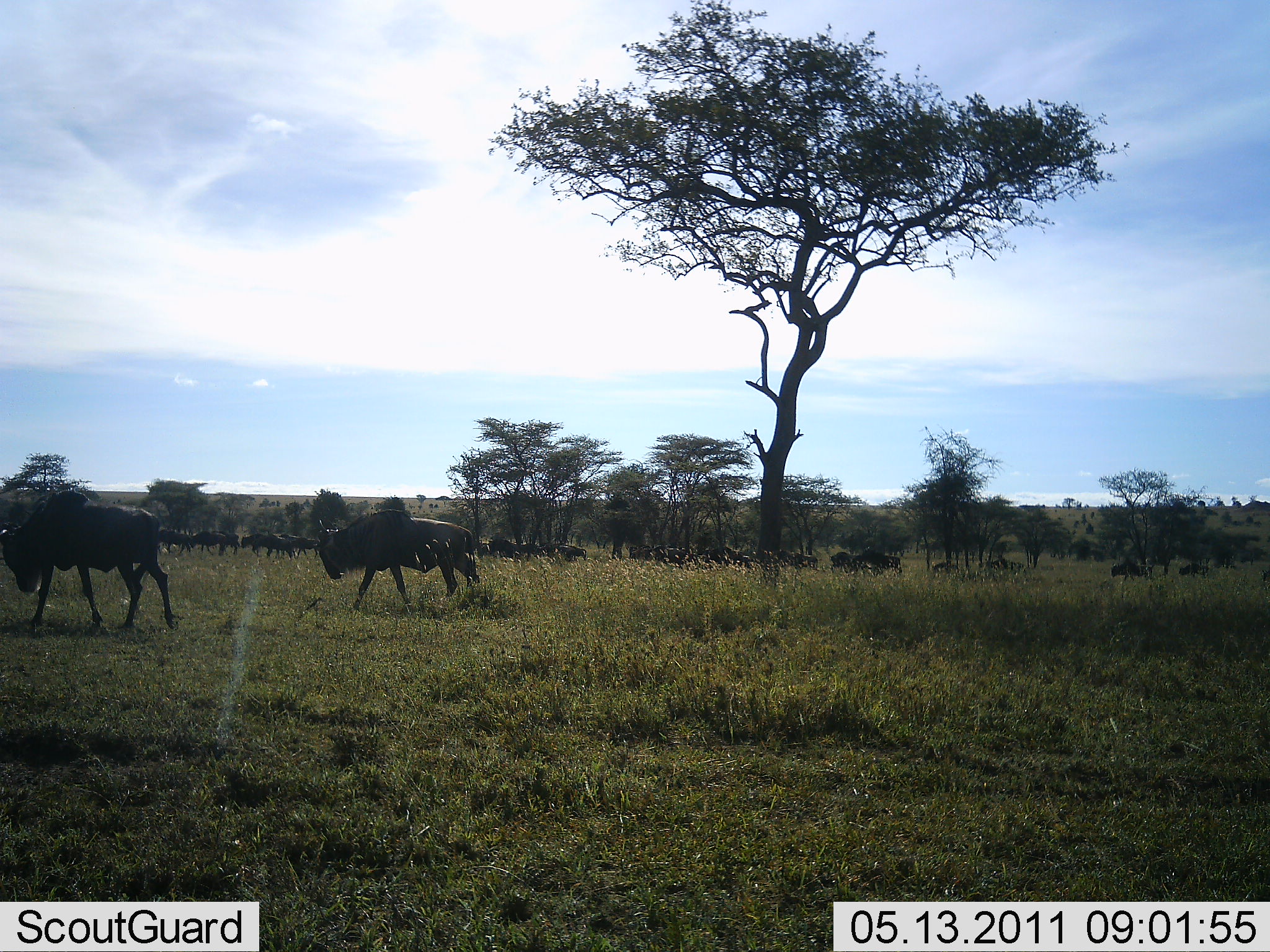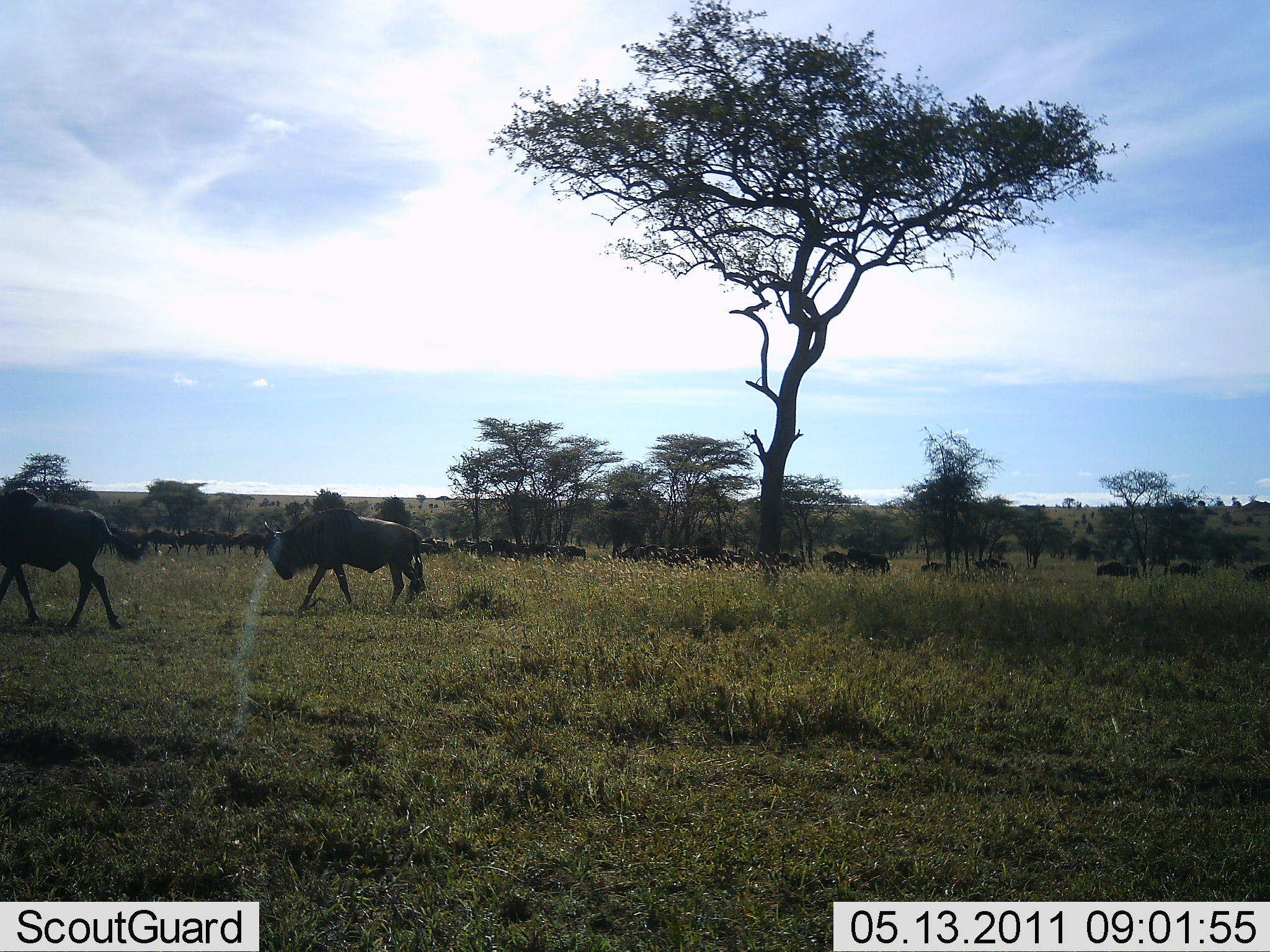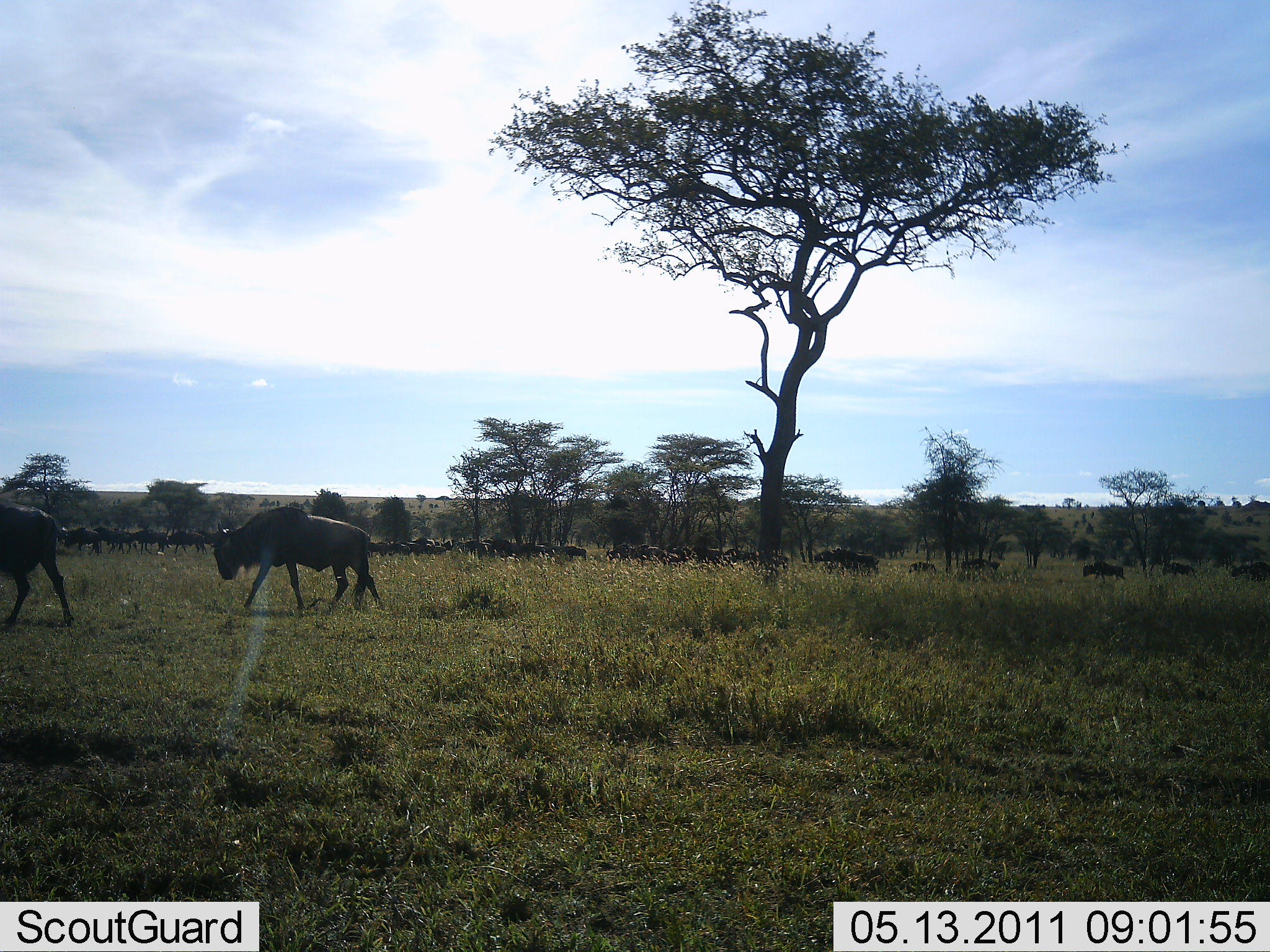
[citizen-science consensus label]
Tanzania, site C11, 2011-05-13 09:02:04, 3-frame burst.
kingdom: Animalia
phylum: Chordata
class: Mammalia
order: Artiodactyla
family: Bovidae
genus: Connochaetes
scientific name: Connochaetes taurinus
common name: blue wildebeest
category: wildebeest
Wildebeest (blue wildebeest) (Connochaetes taurinus), count 11-50. Behavior (volunteer vote fractions): standing 15%, resting 8%, moving 85%, interacting 0%. Young present (vote fraction): 0%. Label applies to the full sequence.